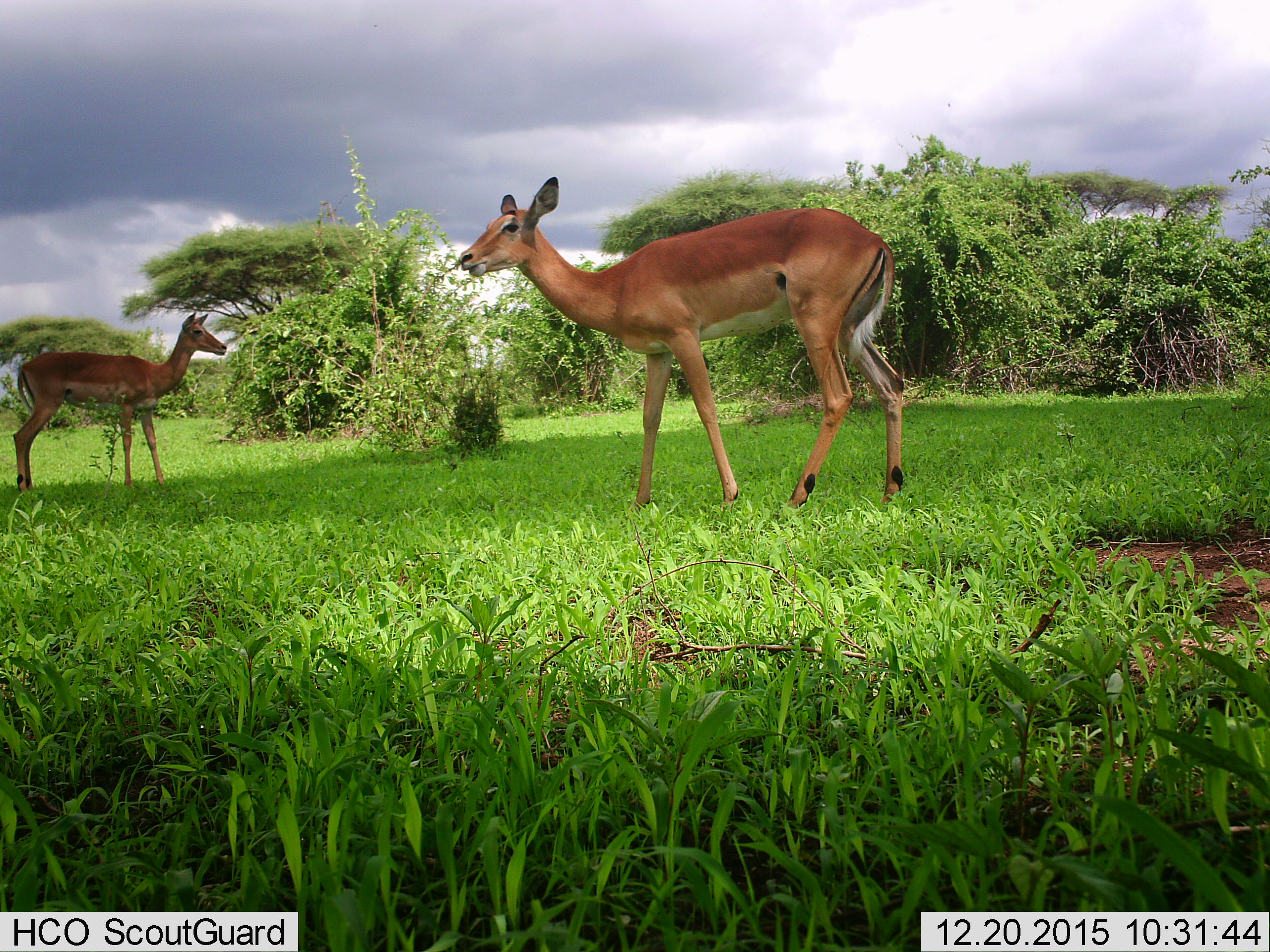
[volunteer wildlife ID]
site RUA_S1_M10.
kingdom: Animalia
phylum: Chordata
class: Mammalia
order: Artiodactyla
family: Bovidae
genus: Aepyceros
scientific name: Aepyceros melampus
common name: impala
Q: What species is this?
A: Impala (Aepyceros melampus).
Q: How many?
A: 2.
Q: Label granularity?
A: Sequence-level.